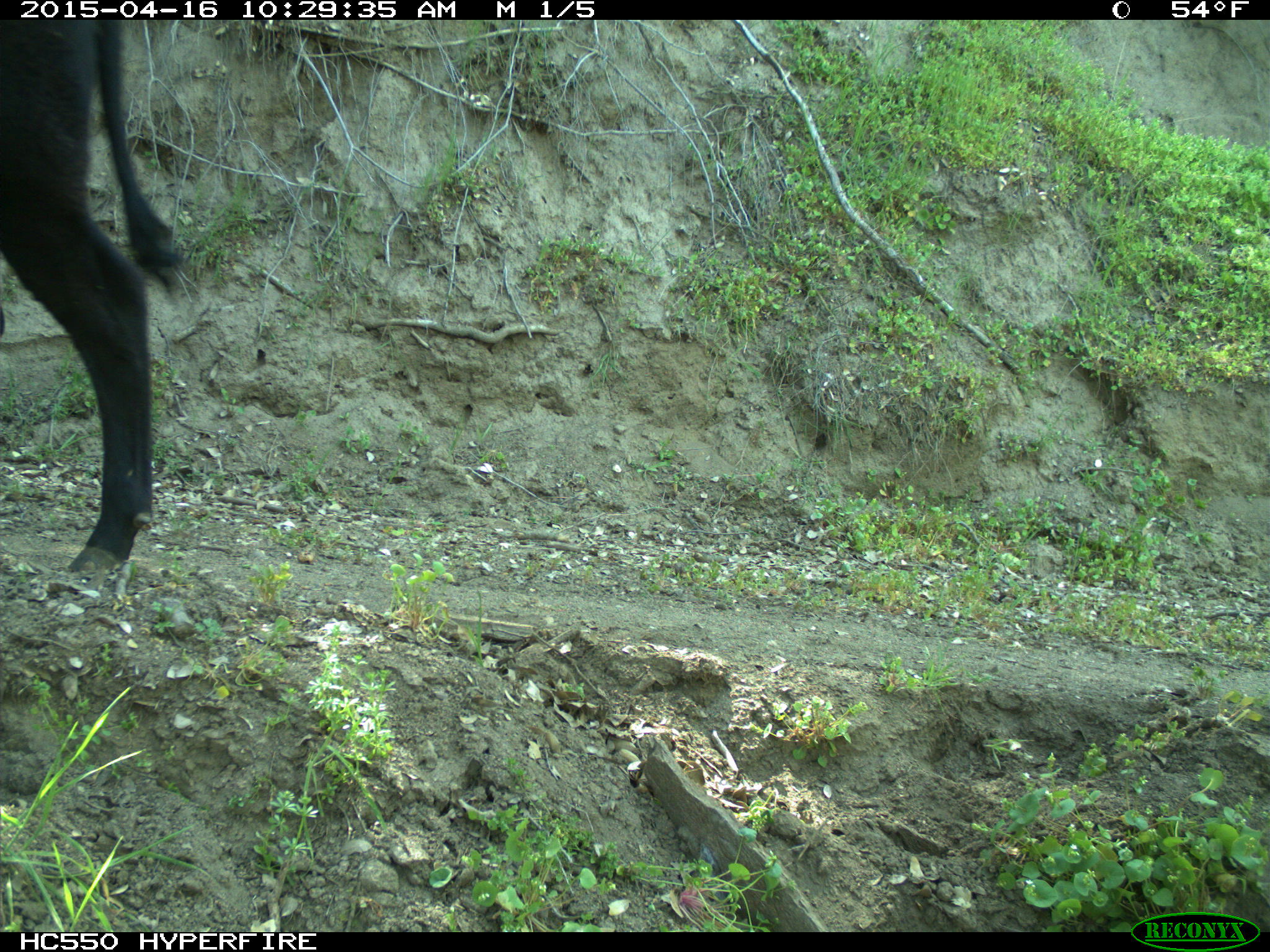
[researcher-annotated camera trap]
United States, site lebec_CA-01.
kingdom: Animalia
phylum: Chordata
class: Mammalia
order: Artiodactyla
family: Bovidae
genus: Bos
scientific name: Bos taurus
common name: domestic cow